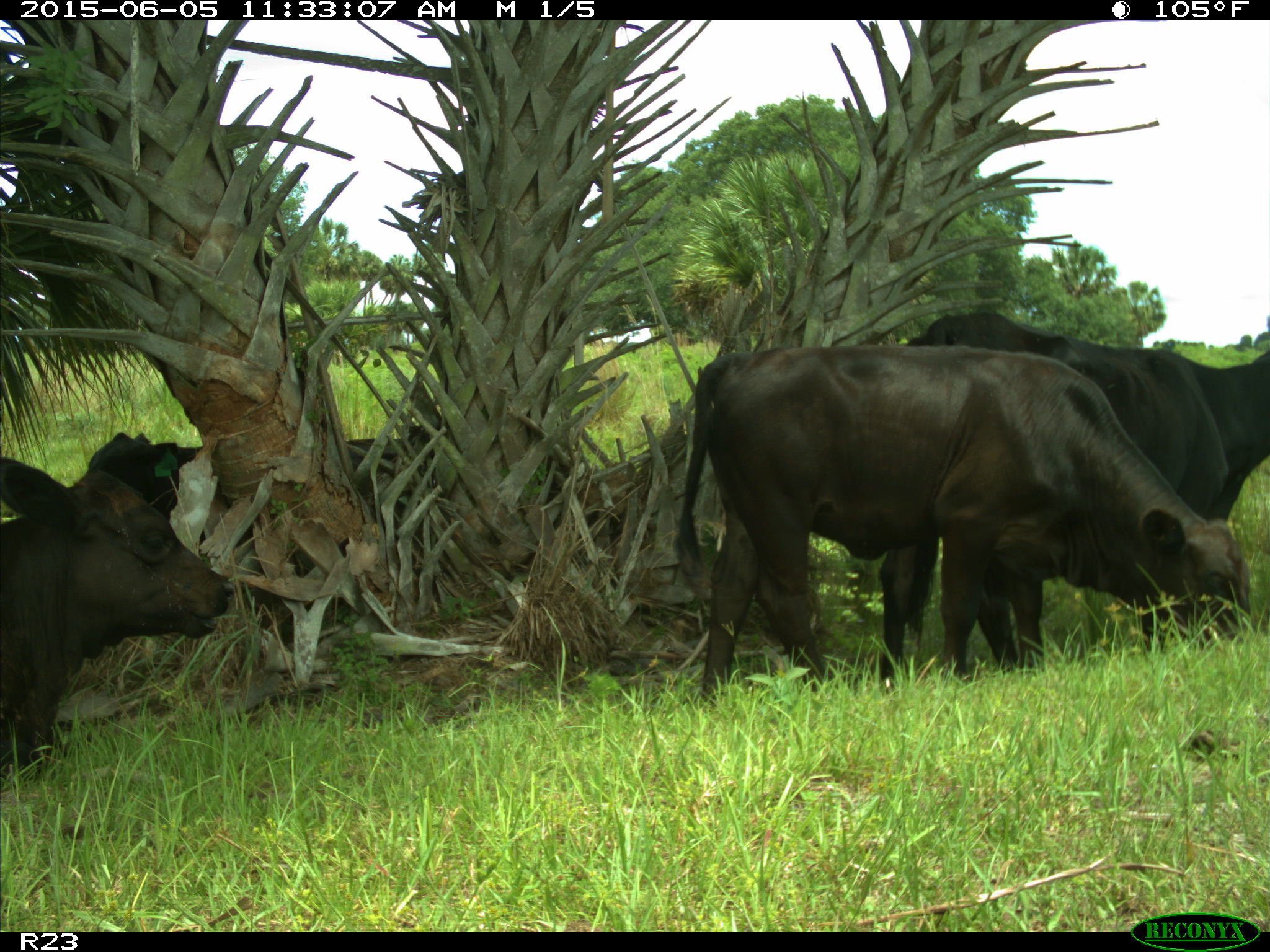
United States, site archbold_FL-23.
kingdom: Animalia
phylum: Chordata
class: Mammalia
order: Artiodactyla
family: Bovidae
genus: Bos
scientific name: Bos taurus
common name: domestic cow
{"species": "Bos taurus (domestic cow)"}